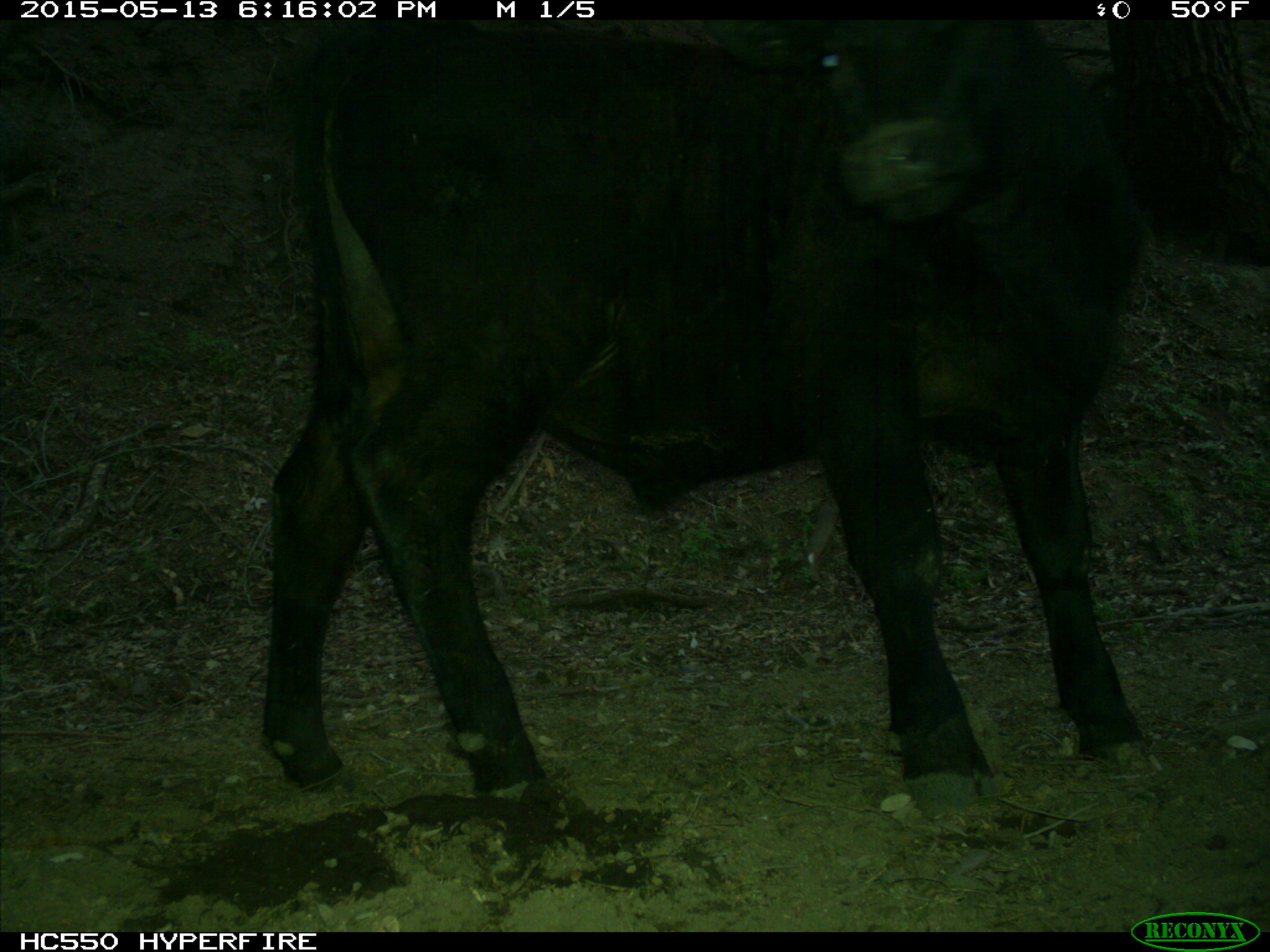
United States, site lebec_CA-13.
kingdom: Animalia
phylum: Chordata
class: Mammalia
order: Artiodactyla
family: Bovidae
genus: Bos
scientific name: Bos taurus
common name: domestic cow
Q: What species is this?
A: Bos taurus (domestic cow).